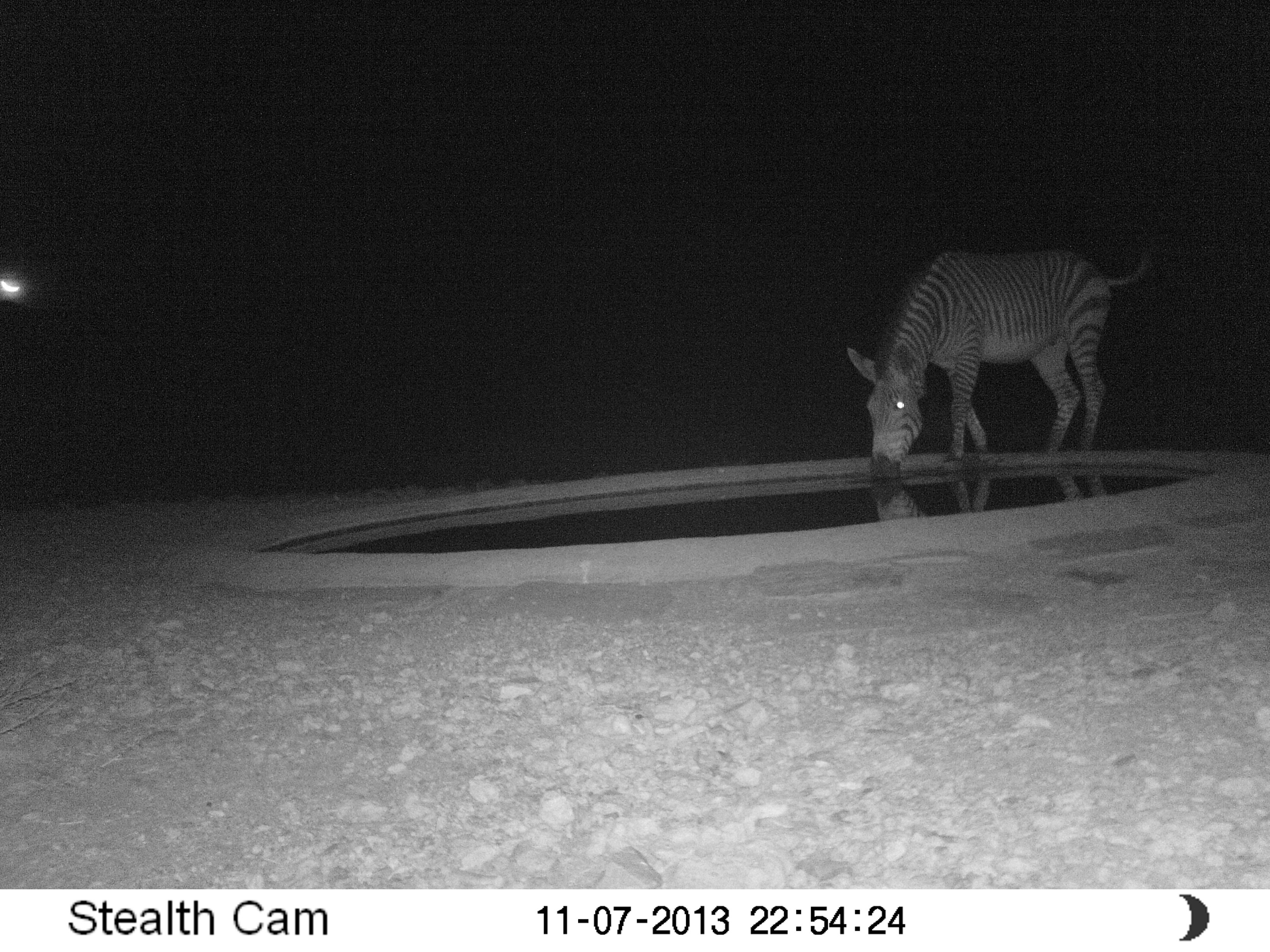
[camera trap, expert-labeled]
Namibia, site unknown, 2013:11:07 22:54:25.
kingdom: Animalia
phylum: Chordata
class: Mammalia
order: Perissodactyla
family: Equidae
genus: Equus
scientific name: Equus zebra hartmannae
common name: hartmann's mountain zebra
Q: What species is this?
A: Equus zebra hartmannae (hartmann's mountain zebra).